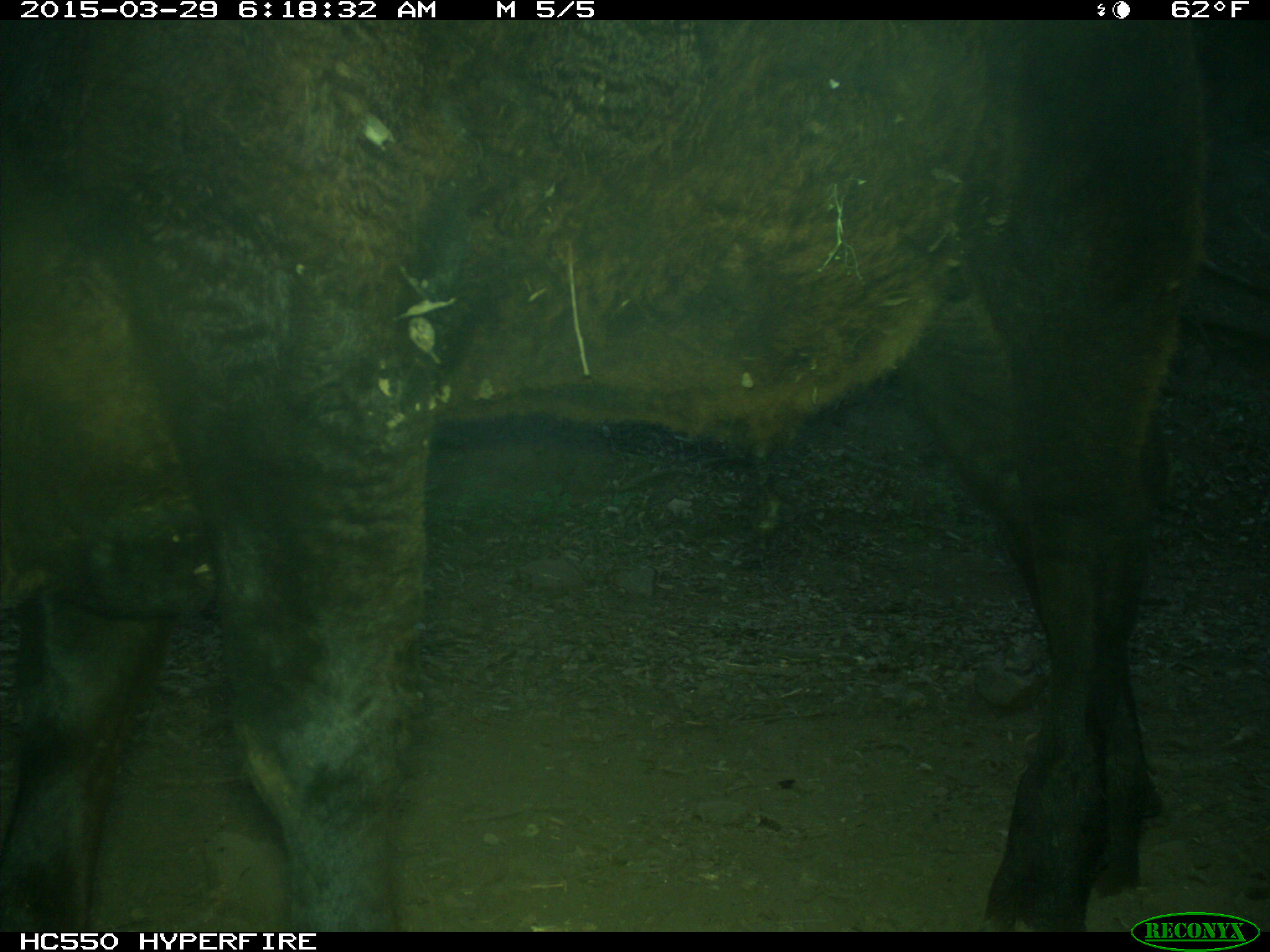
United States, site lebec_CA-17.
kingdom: Animalia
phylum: Chordata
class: Mammalia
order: Artiodactyla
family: Bovidae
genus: Bos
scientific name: Bos taurus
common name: domestic cow